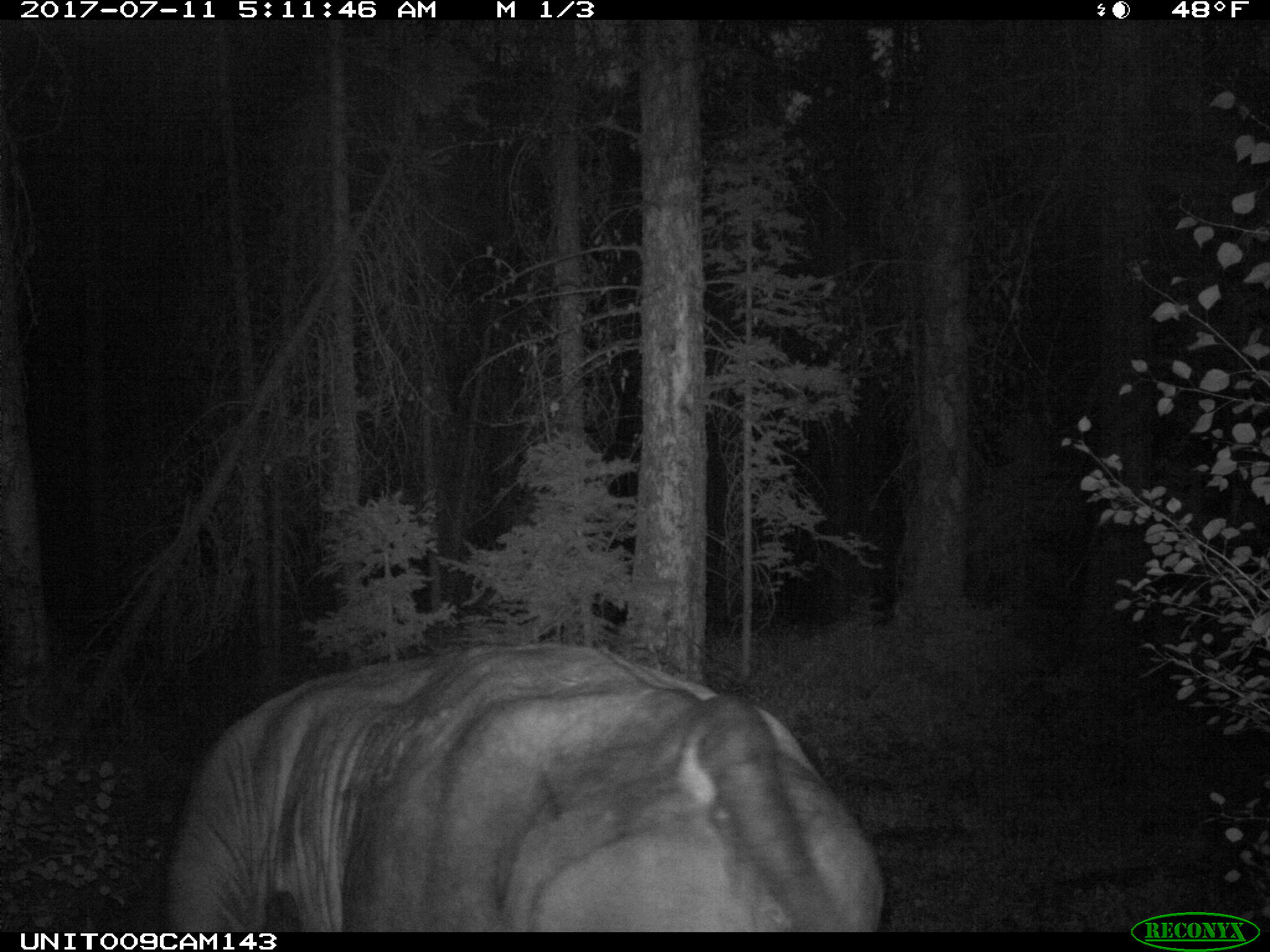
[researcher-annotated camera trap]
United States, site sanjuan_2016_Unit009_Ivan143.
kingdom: Animalia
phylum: Chordata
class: Mammalia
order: Artiodactyla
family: Bovidae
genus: Bos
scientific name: Bos taurus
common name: domestic cow